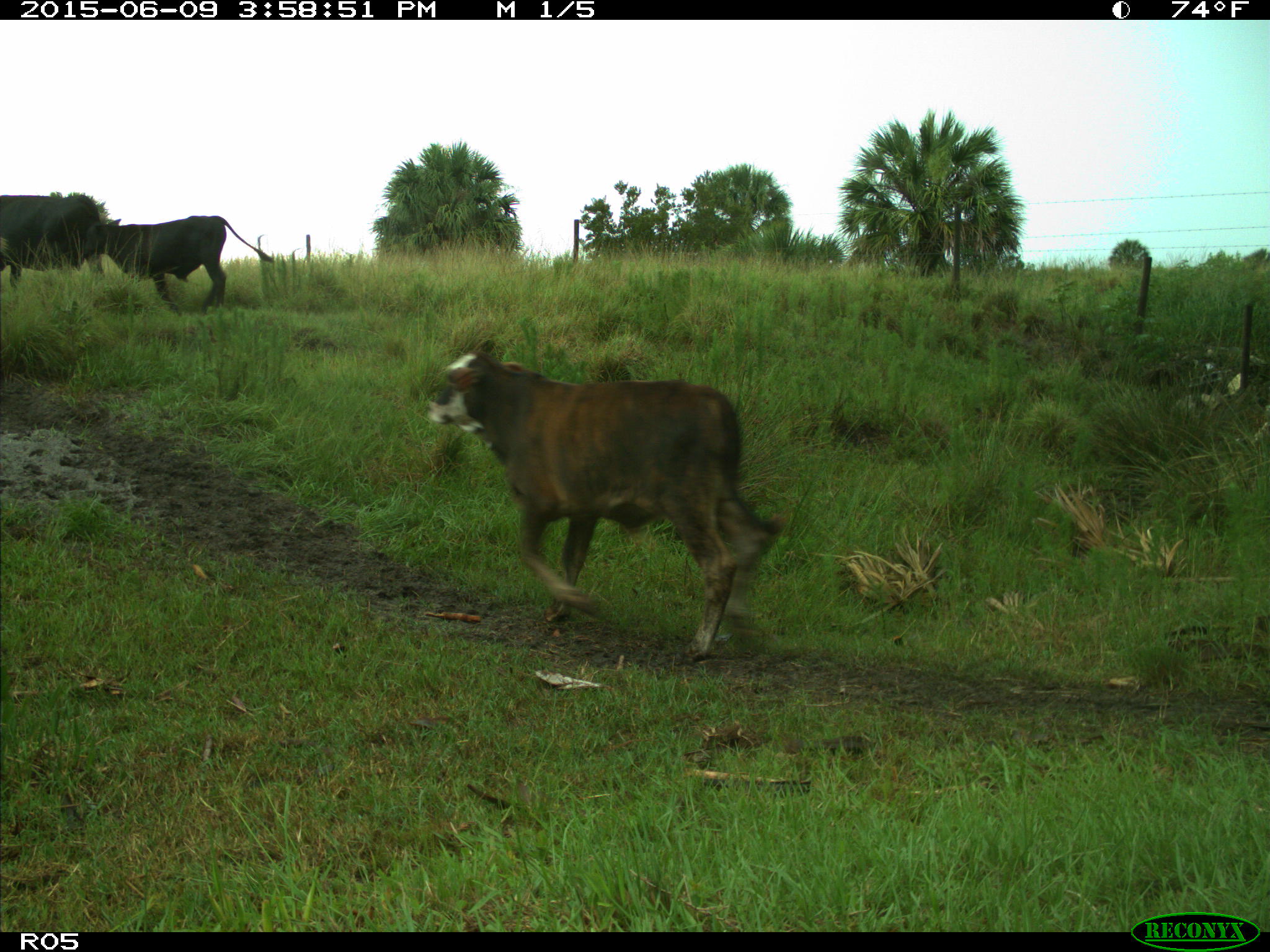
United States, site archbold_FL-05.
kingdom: Animalia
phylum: Chordata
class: Mammalia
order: Artiodactyla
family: Bovidae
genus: Bos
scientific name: Bos taurus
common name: domestic cow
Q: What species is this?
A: Bos taurus (domestic cow).